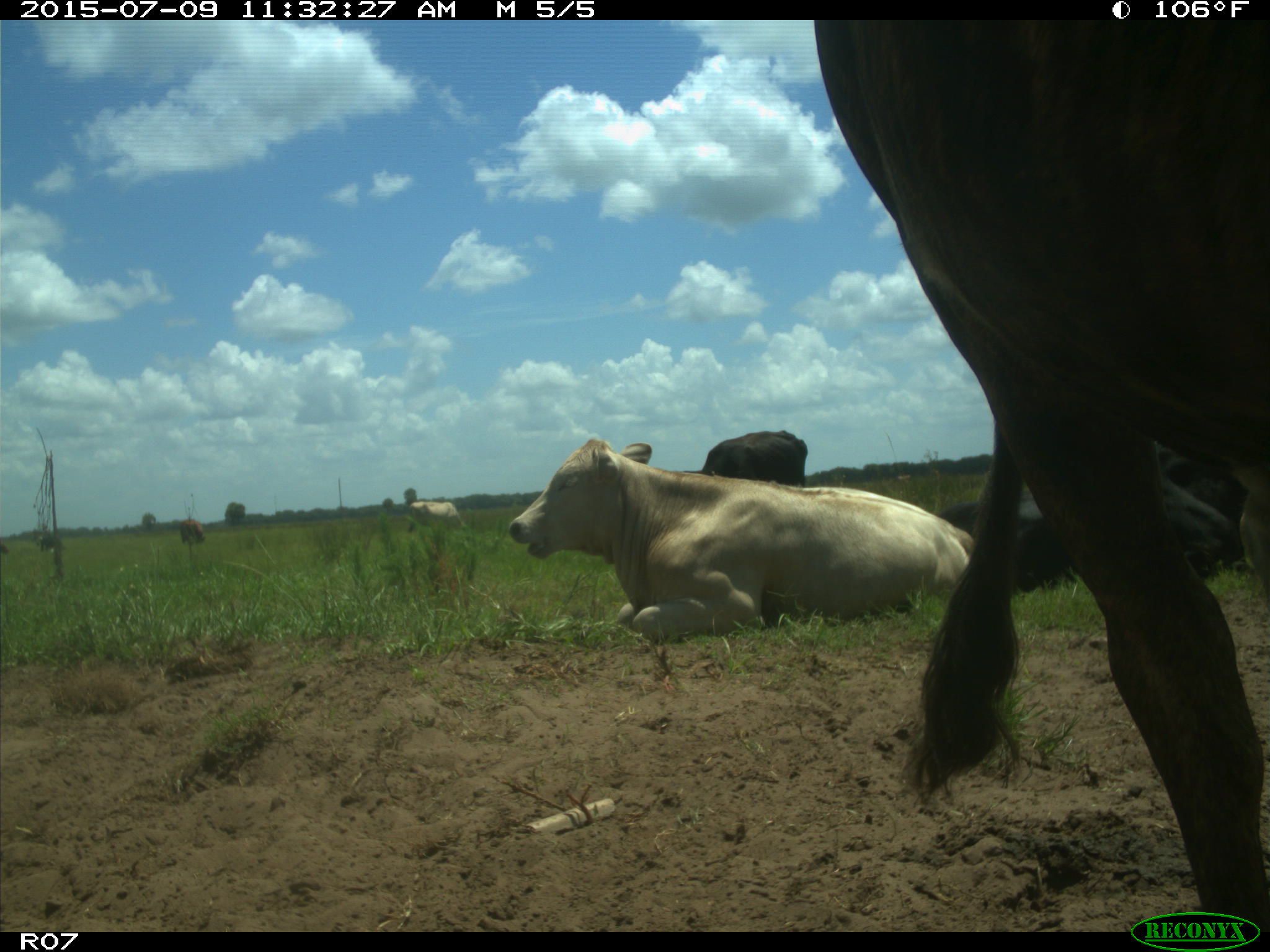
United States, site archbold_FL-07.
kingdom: Animalia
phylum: Chordata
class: Mammalia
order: Artiodactyla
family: Bovidae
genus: Bos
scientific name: Bos taurus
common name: domestic cow